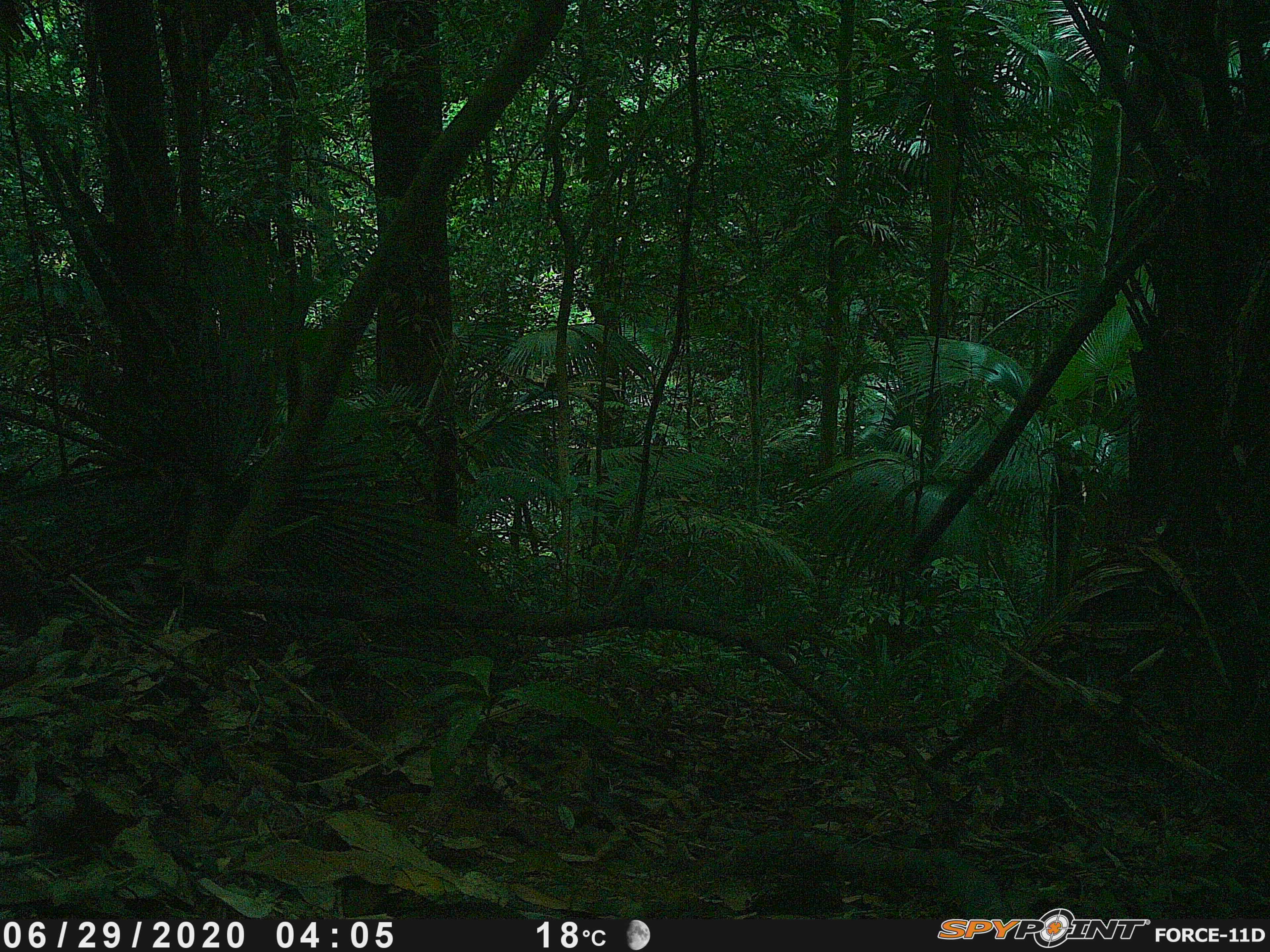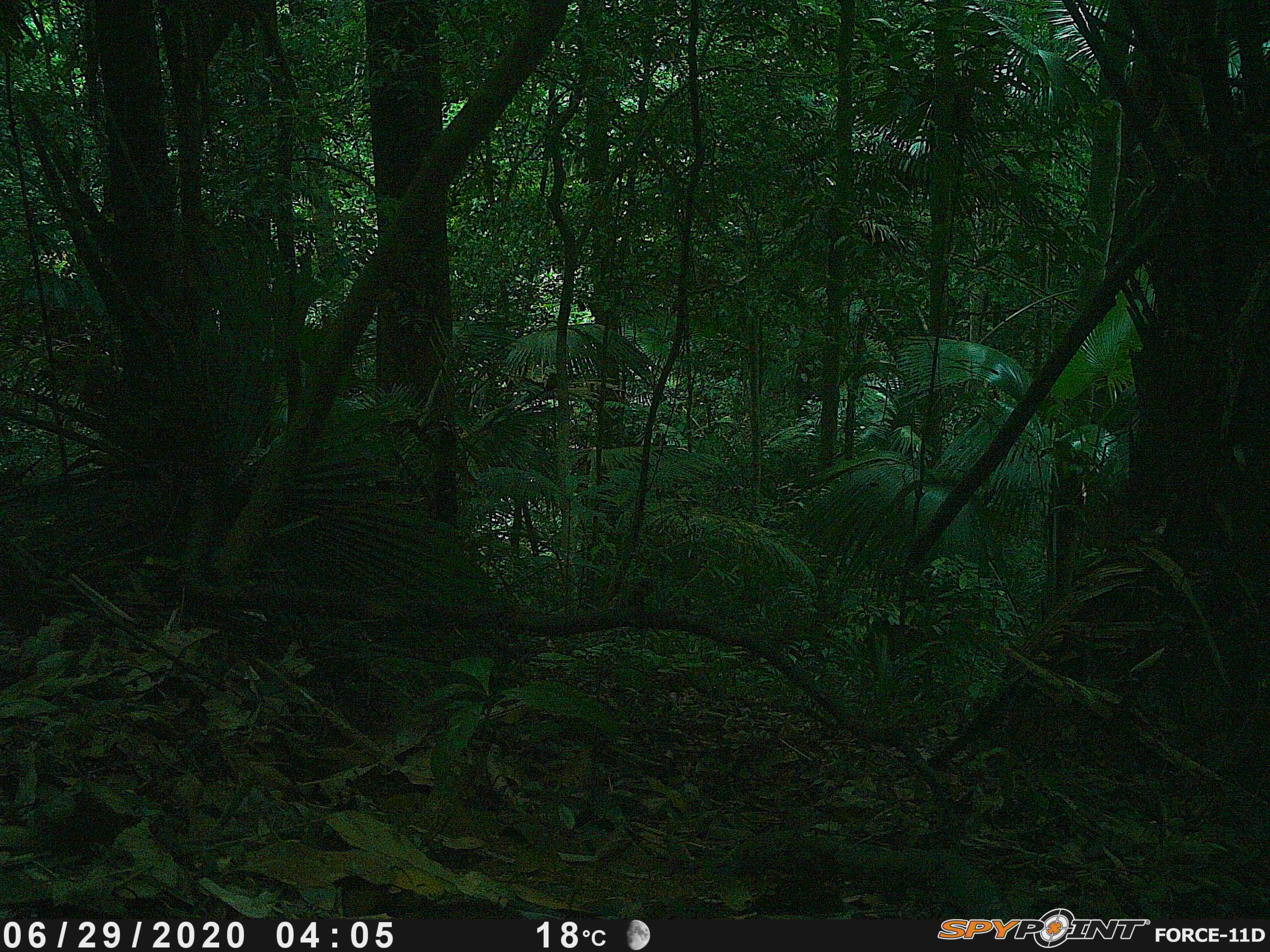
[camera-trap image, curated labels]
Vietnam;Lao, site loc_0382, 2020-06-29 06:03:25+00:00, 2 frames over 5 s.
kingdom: Animalia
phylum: Chordata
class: Mammalia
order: Artiodactyla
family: Suidae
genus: Sus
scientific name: Sus scrofa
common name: eurasian wild pig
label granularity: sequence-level